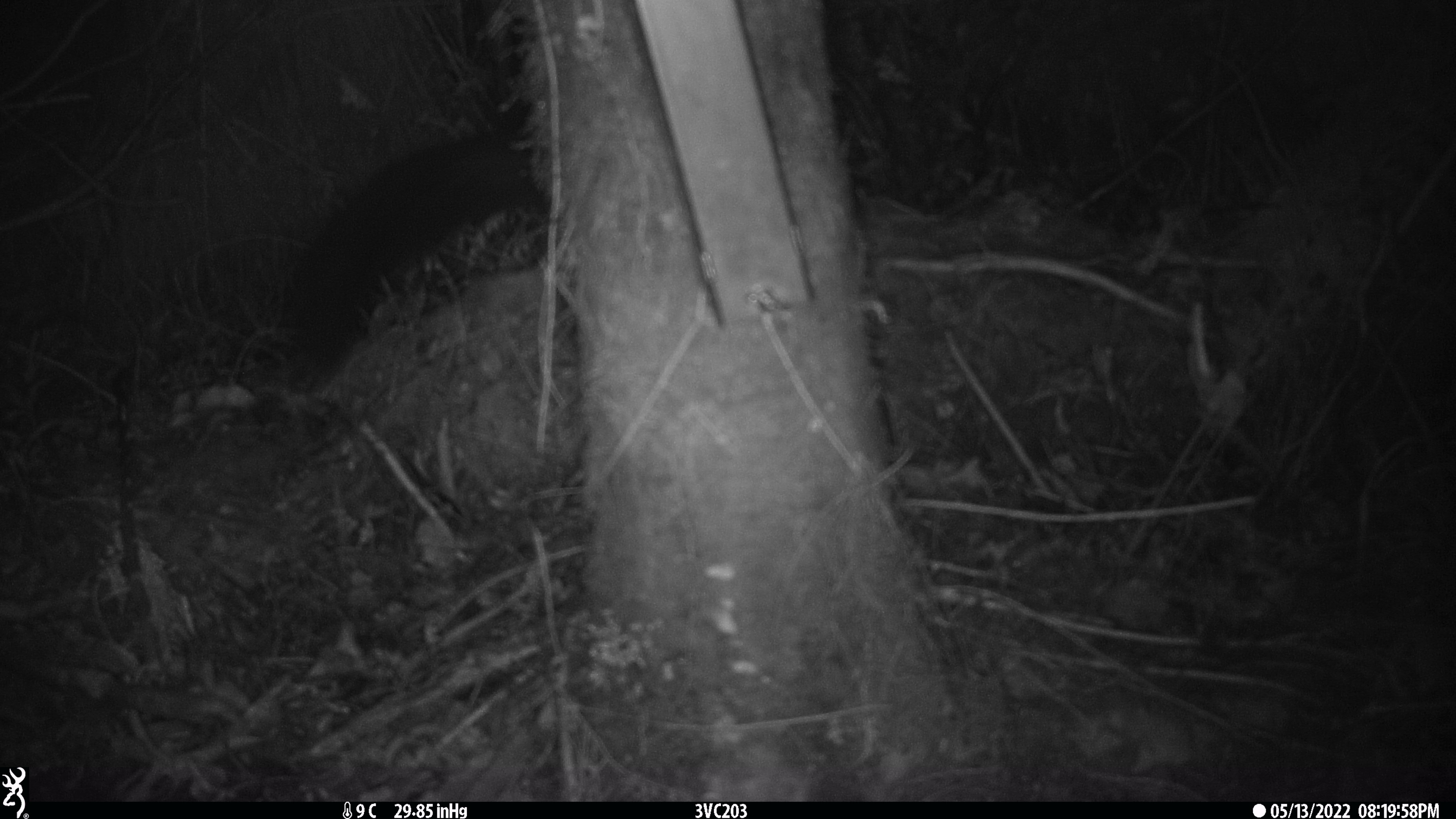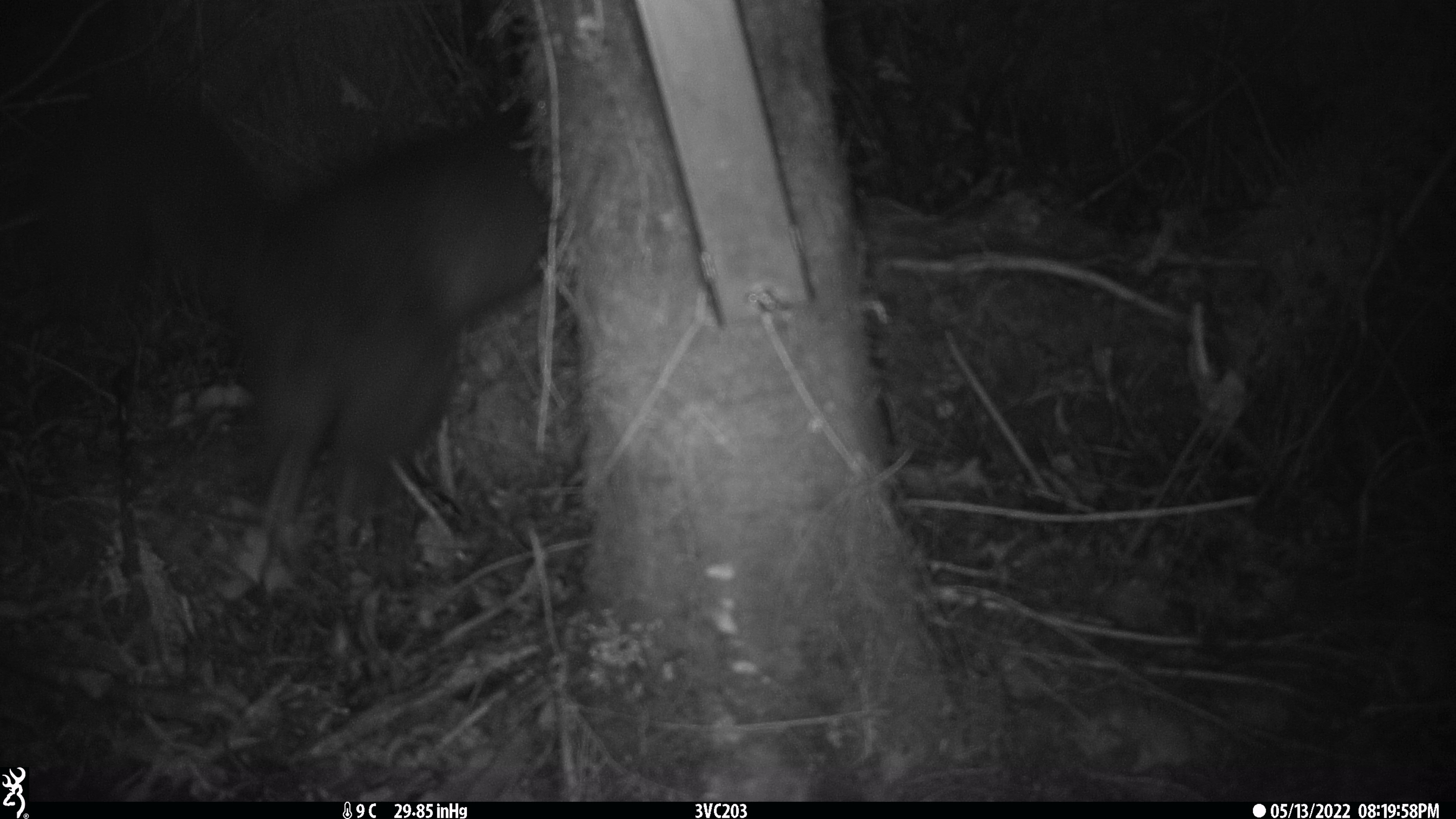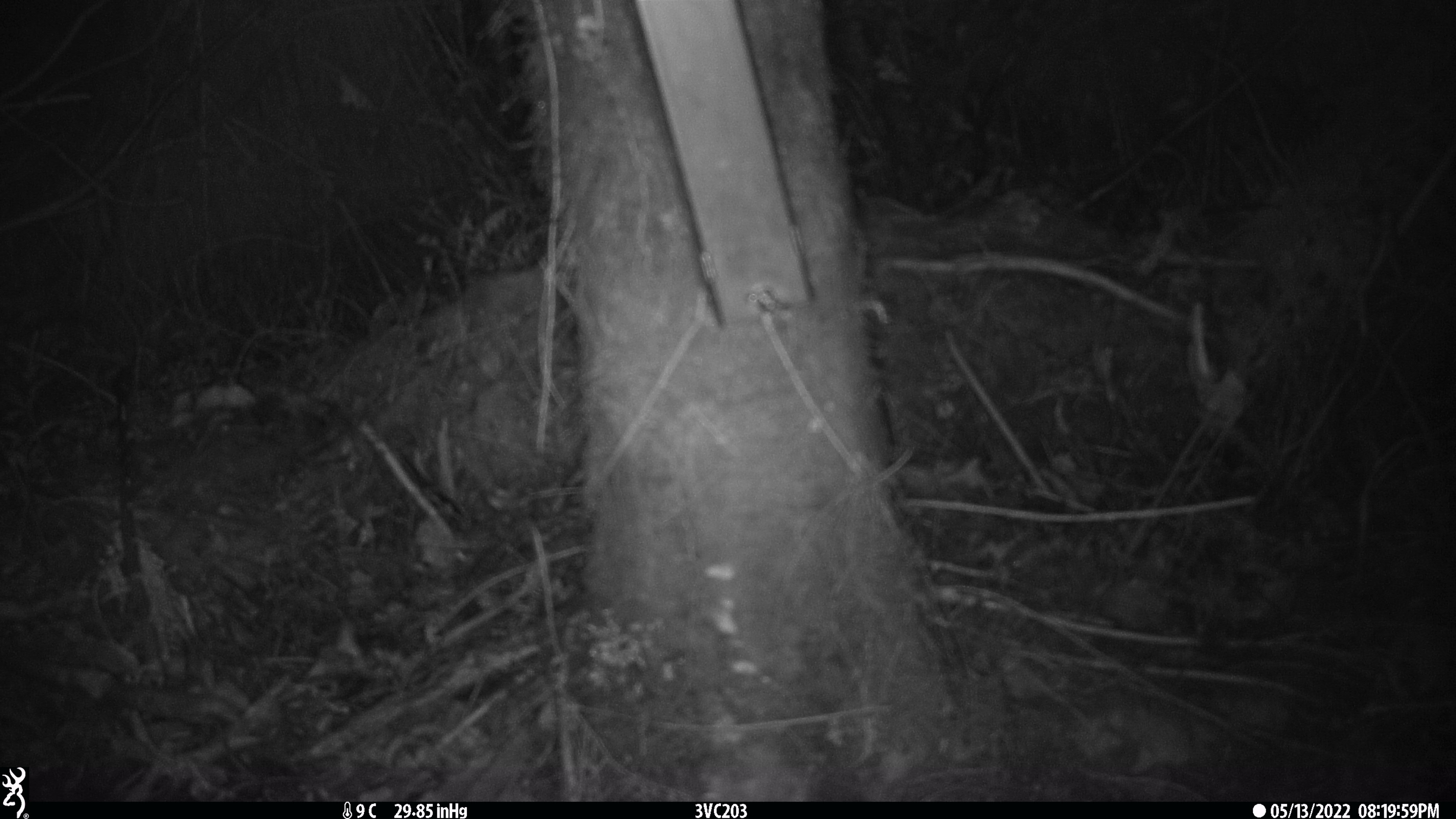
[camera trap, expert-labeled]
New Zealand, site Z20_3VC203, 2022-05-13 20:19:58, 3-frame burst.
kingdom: Animalia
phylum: Chordata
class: Mammalia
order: Diprotodontia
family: Phalangeridae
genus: Trichosurus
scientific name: Trichosurus vulpecula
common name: common brushtail possum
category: possum